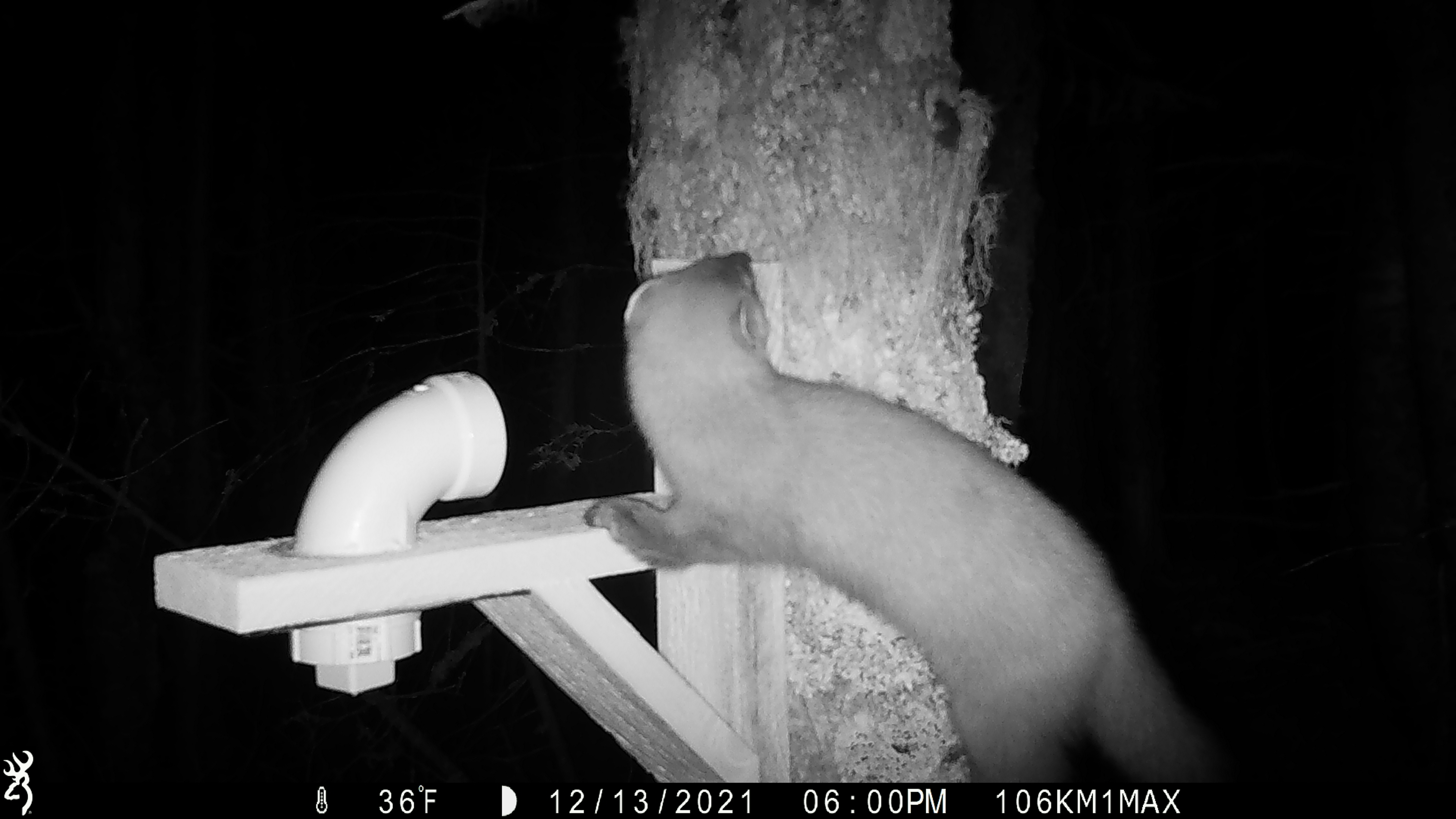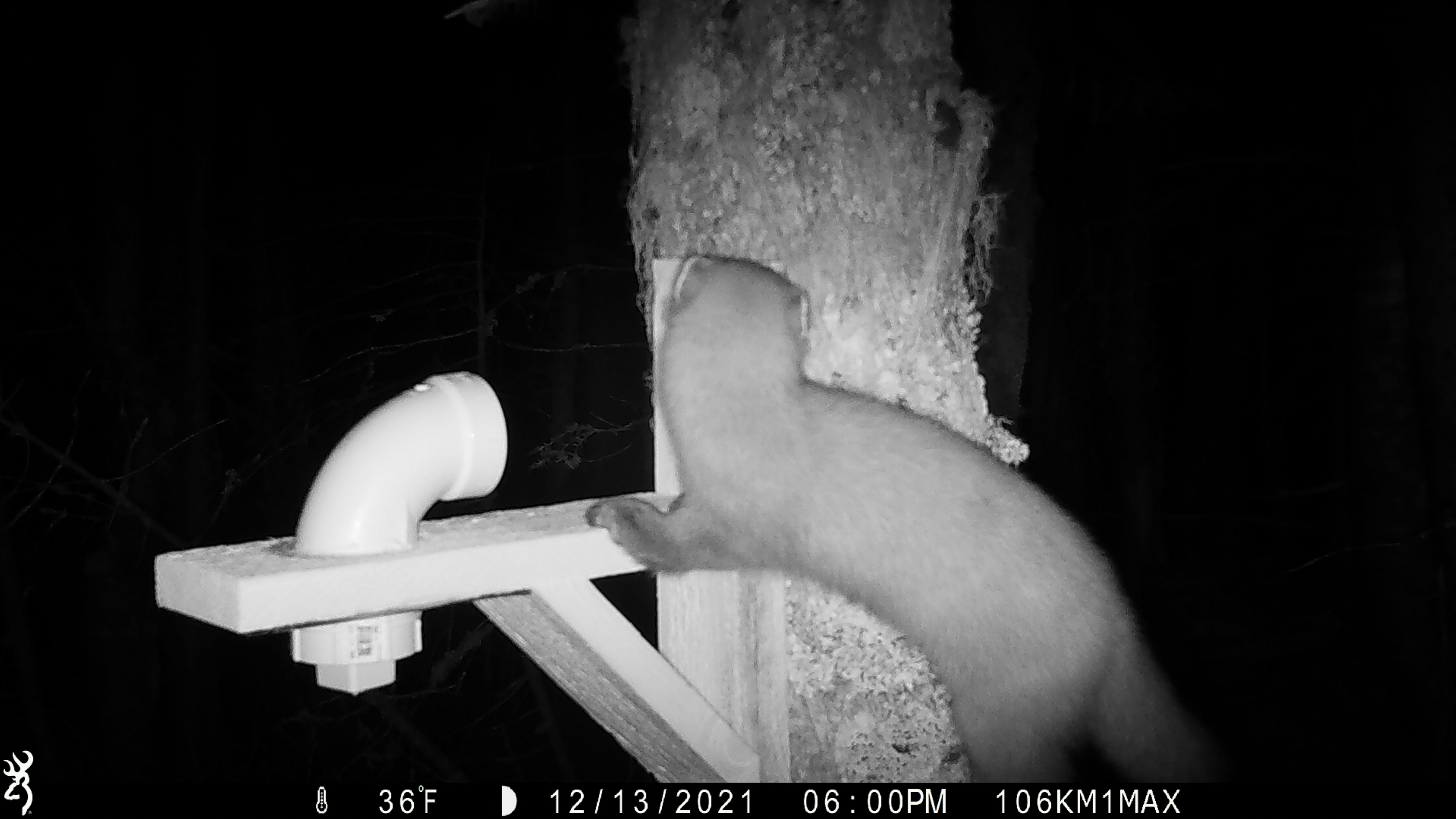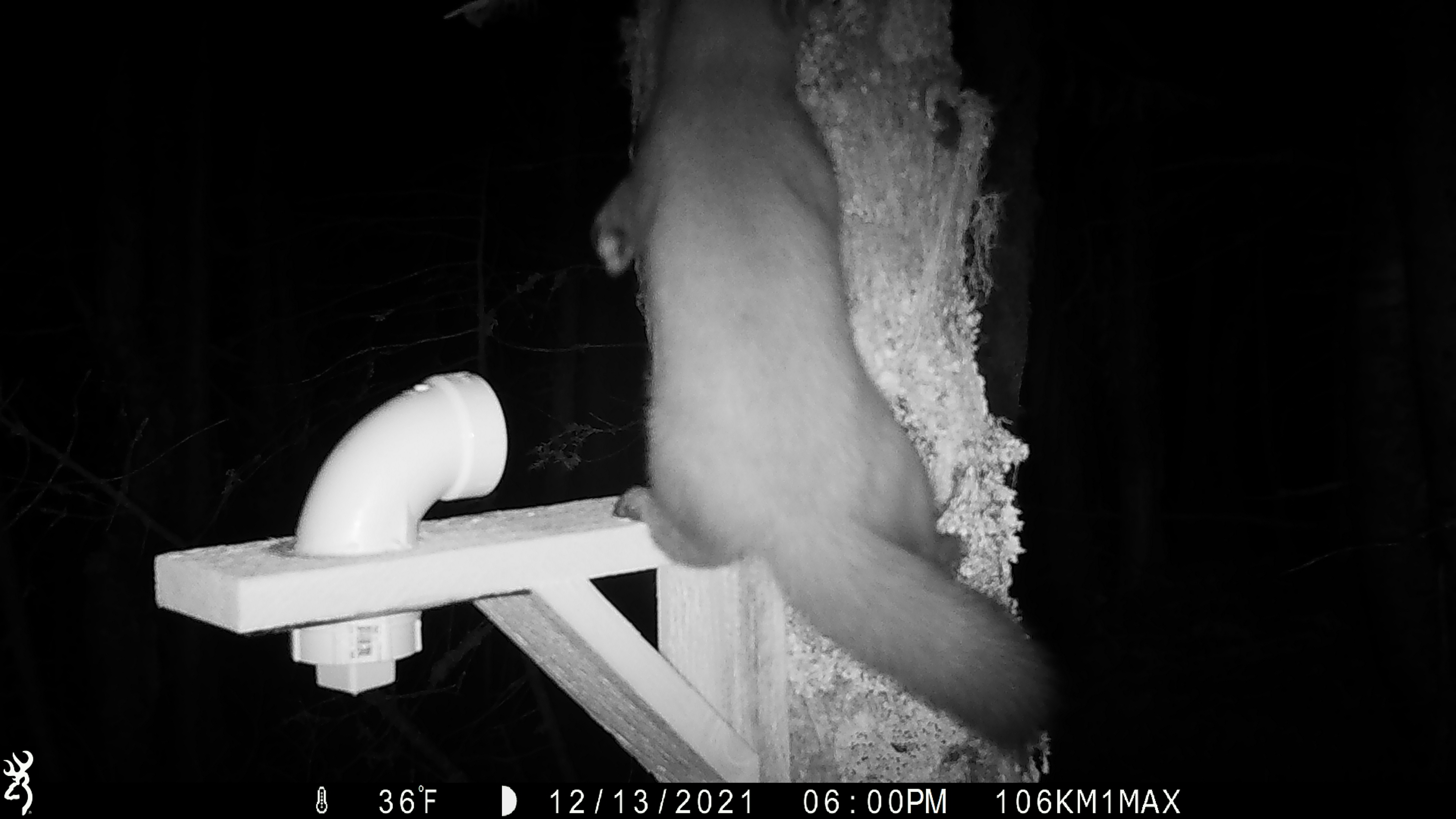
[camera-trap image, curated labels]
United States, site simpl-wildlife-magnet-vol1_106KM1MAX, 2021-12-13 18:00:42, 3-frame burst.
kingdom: Animalia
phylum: Chordata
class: Mammalia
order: Carnivora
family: Mustelidae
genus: Martes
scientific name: Martes americana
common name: american marten